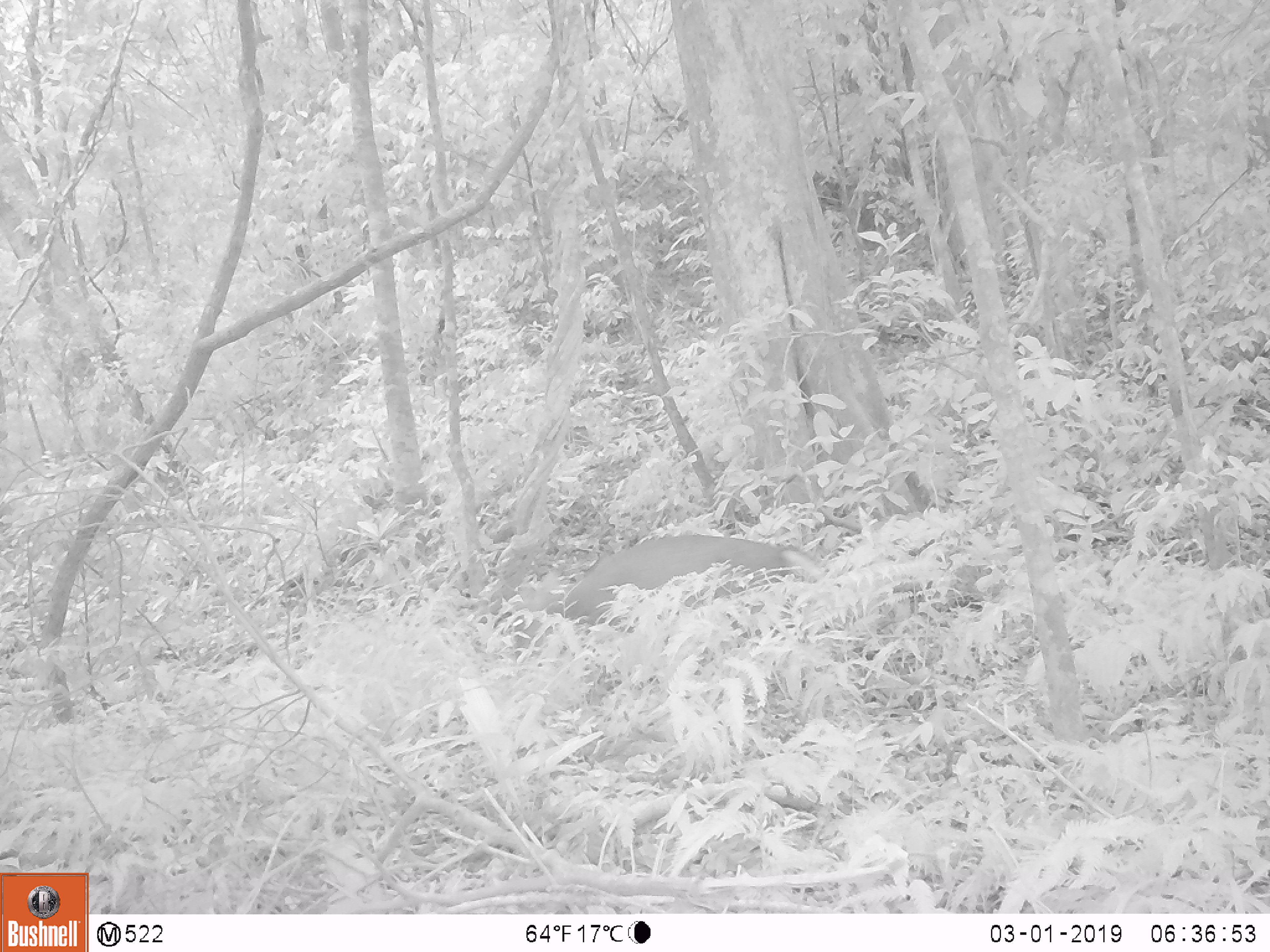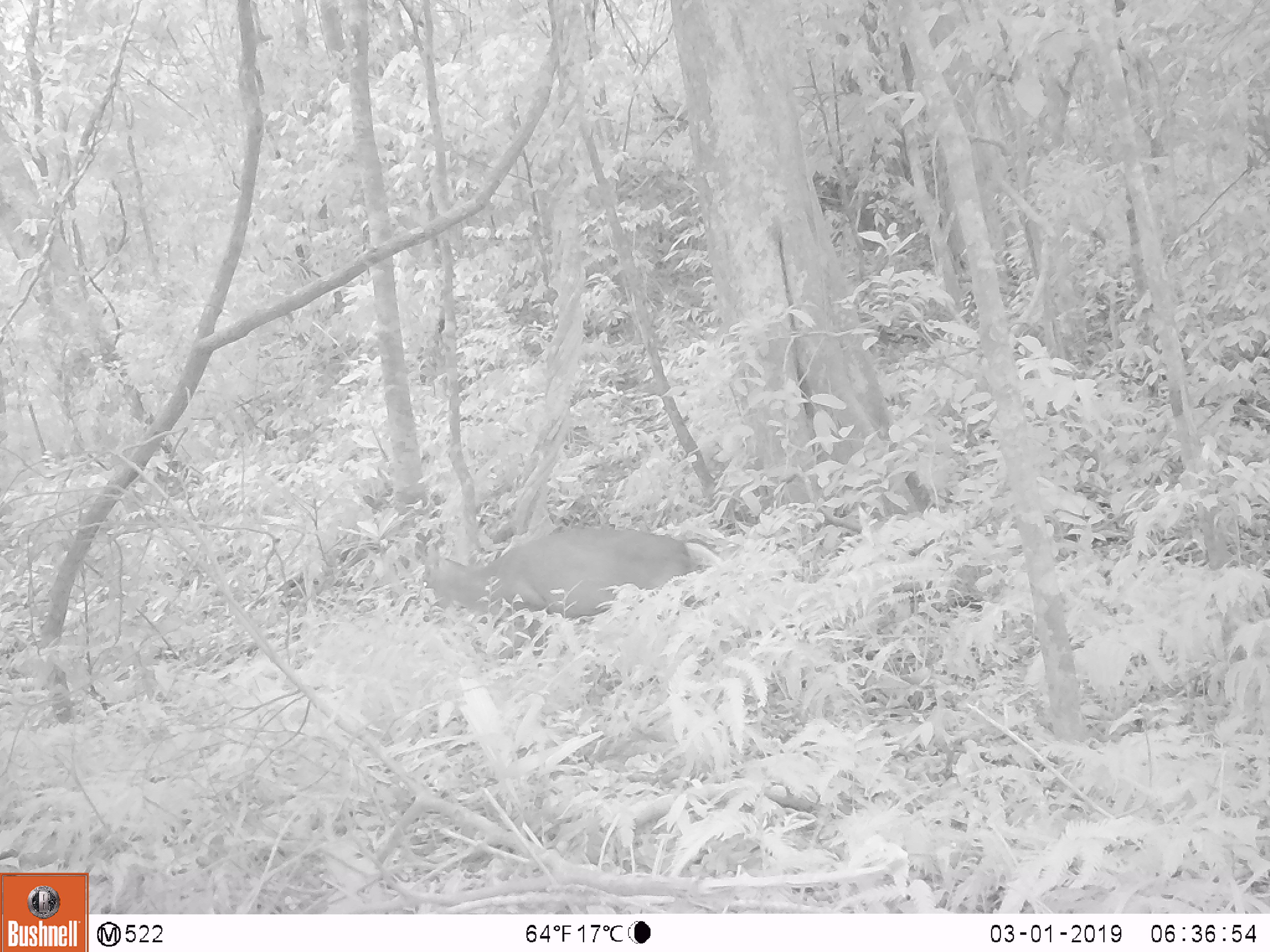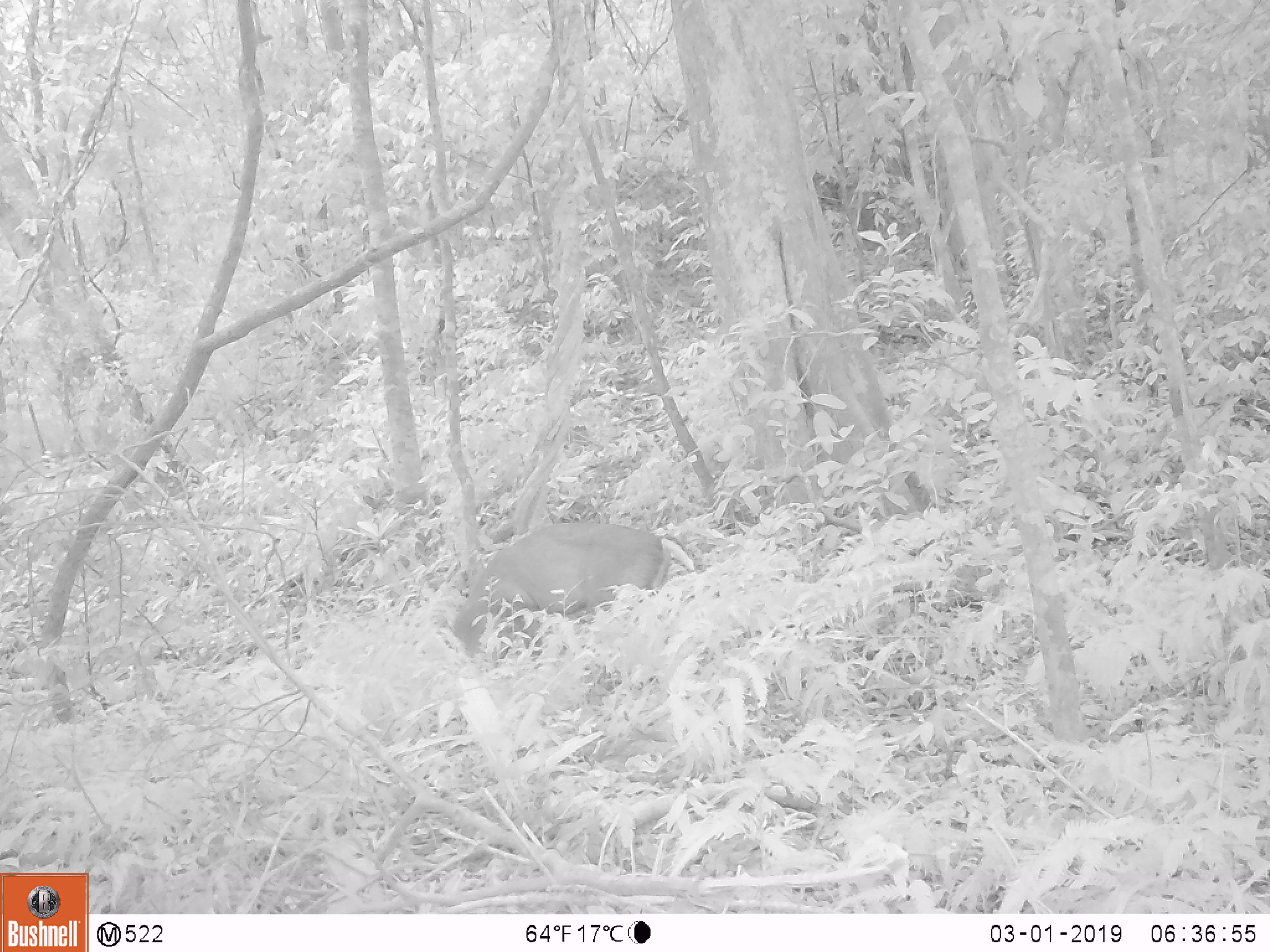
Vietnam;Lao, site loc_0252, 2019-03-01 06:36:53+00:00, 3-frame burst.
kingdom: Animalia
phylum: Chordata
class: Mammalia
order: Artiodactyla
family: Cervidae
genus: Muntiacus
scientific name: Muntiacus rooseveltorum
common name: roosevelt's muntjac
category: roosevelts muntjac group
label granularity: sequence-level